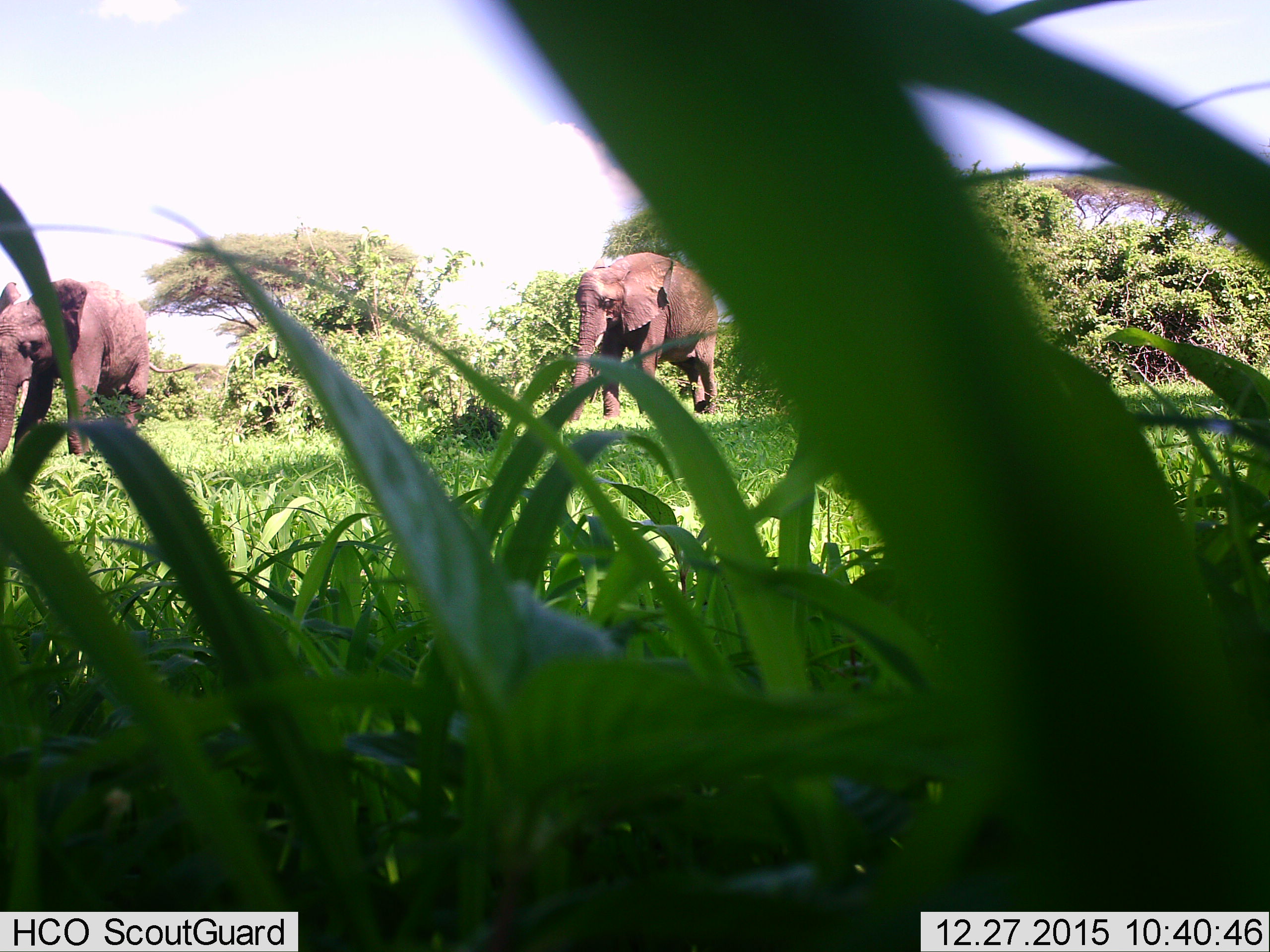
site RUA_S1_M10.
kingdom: Animalia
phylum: Chordata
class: Mammalia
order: Proboscidea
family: Elephantidae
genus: Loxodonta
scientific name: Loxodonta africana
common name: african bush elephant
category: elephant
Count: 2.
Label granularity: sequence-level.